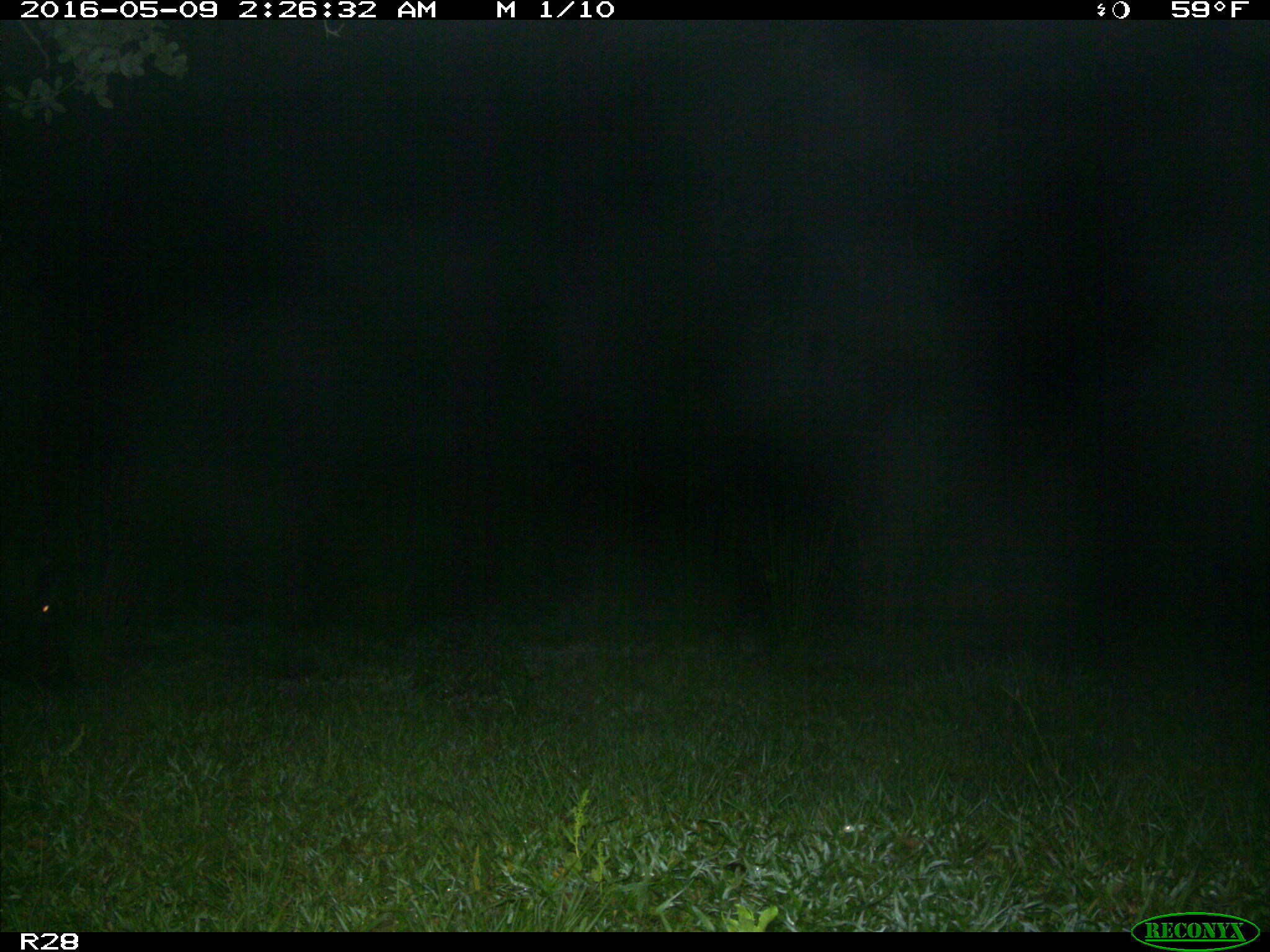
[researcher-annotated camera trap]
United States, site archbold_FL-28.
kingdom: Animalia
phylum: Chordata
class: Mammalia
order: Artiodactyla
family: Suidae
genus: Sus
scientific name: Sus scrofa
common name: wild boar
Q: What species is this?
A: Sus scrofa (wild boar).